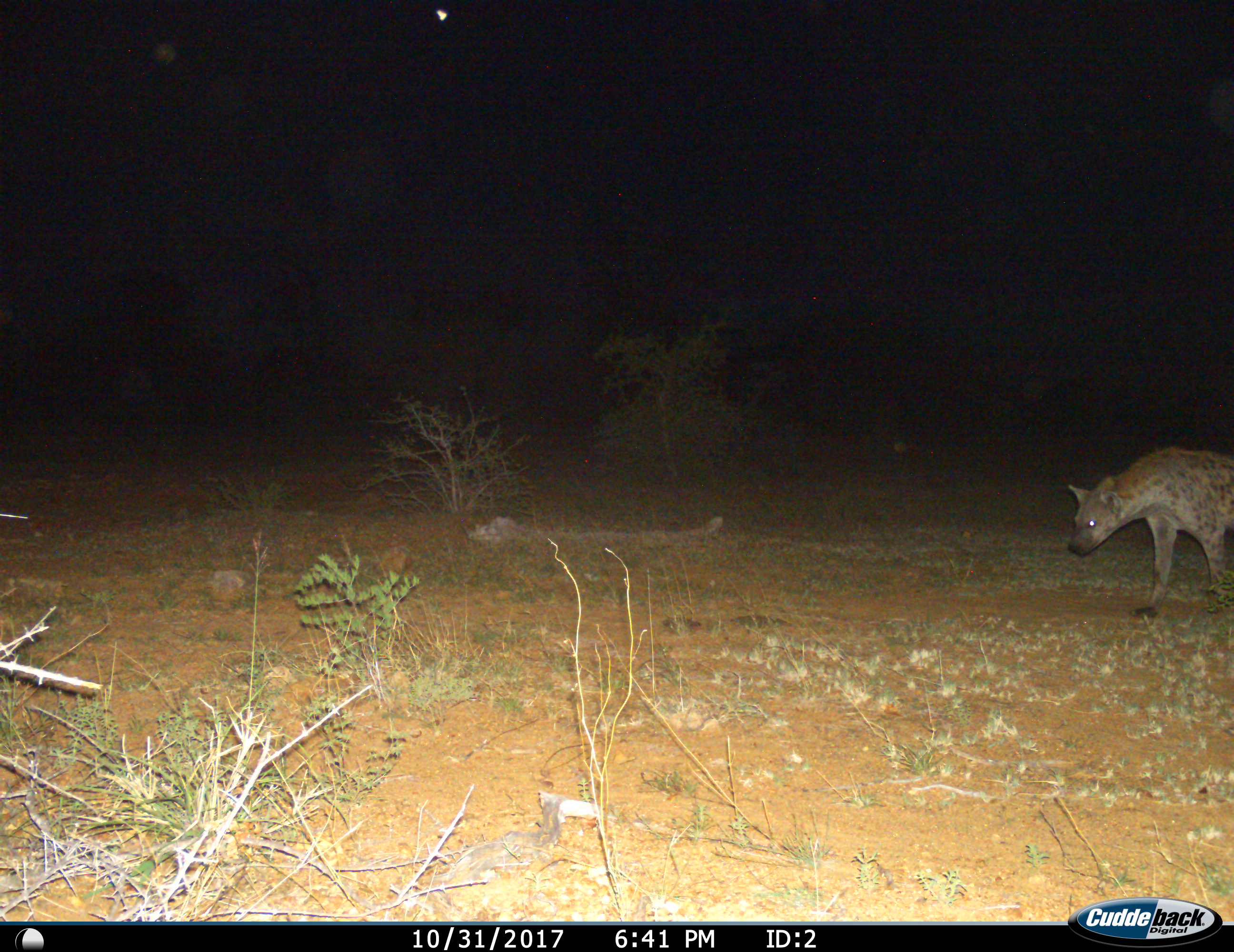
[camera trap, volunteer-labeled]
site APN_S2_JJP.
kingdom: Animalia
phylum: Chordata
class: Mammalia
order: Carnivora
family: Hyaenidae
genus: Crocuta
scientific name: Crocuta crocuta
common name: spotted hyena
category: hyenaspotted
Hyenaspotted (spotted hyena) (Crocuta crocuta), count 1. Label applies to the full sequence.